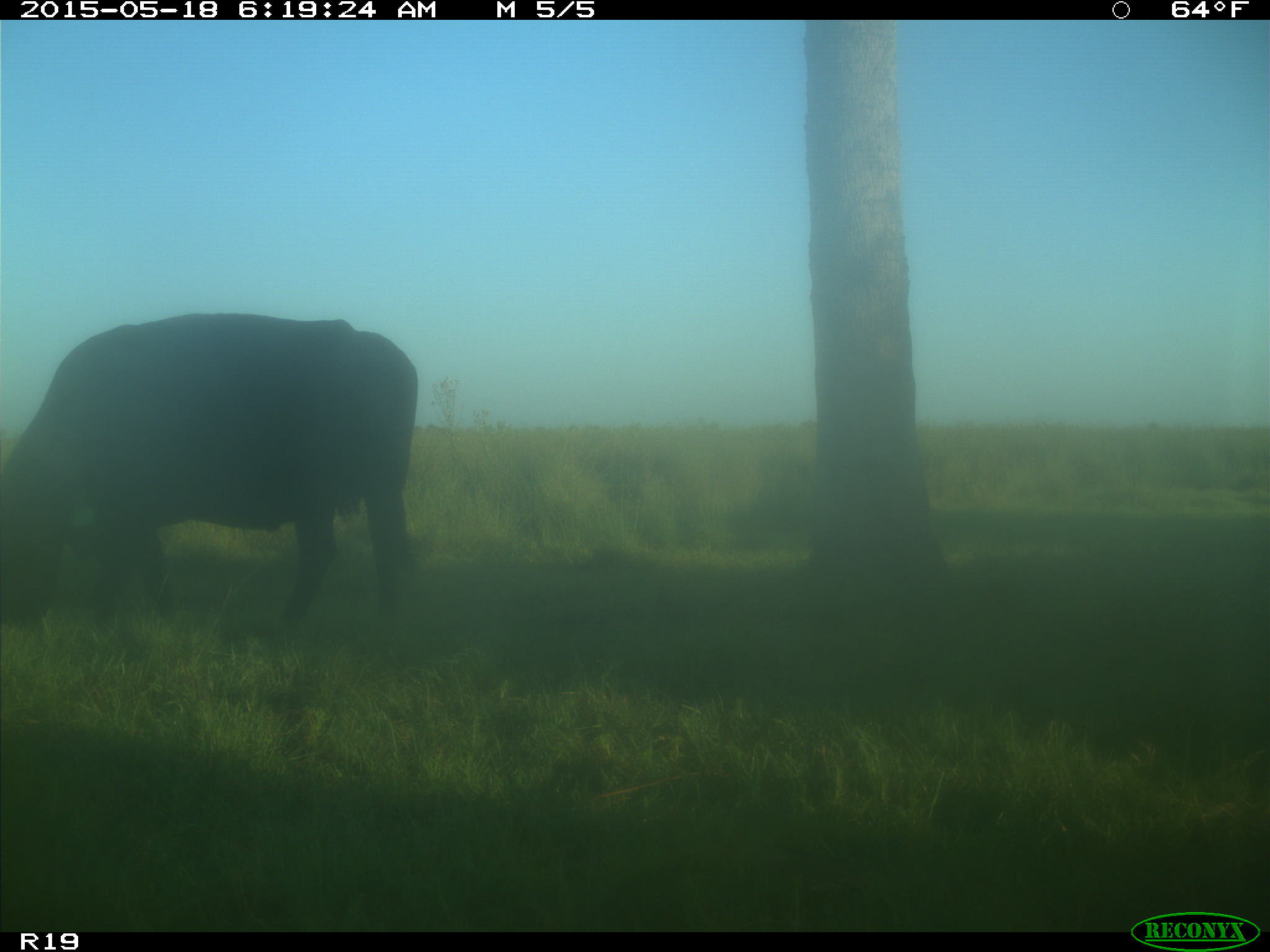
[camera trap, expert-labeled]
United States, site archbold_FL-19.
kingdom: Animalia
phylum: Chordata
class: Mammalia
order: Artiodactyla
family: Bovidae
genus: Bos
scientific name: Bos taurus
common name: domestic cow